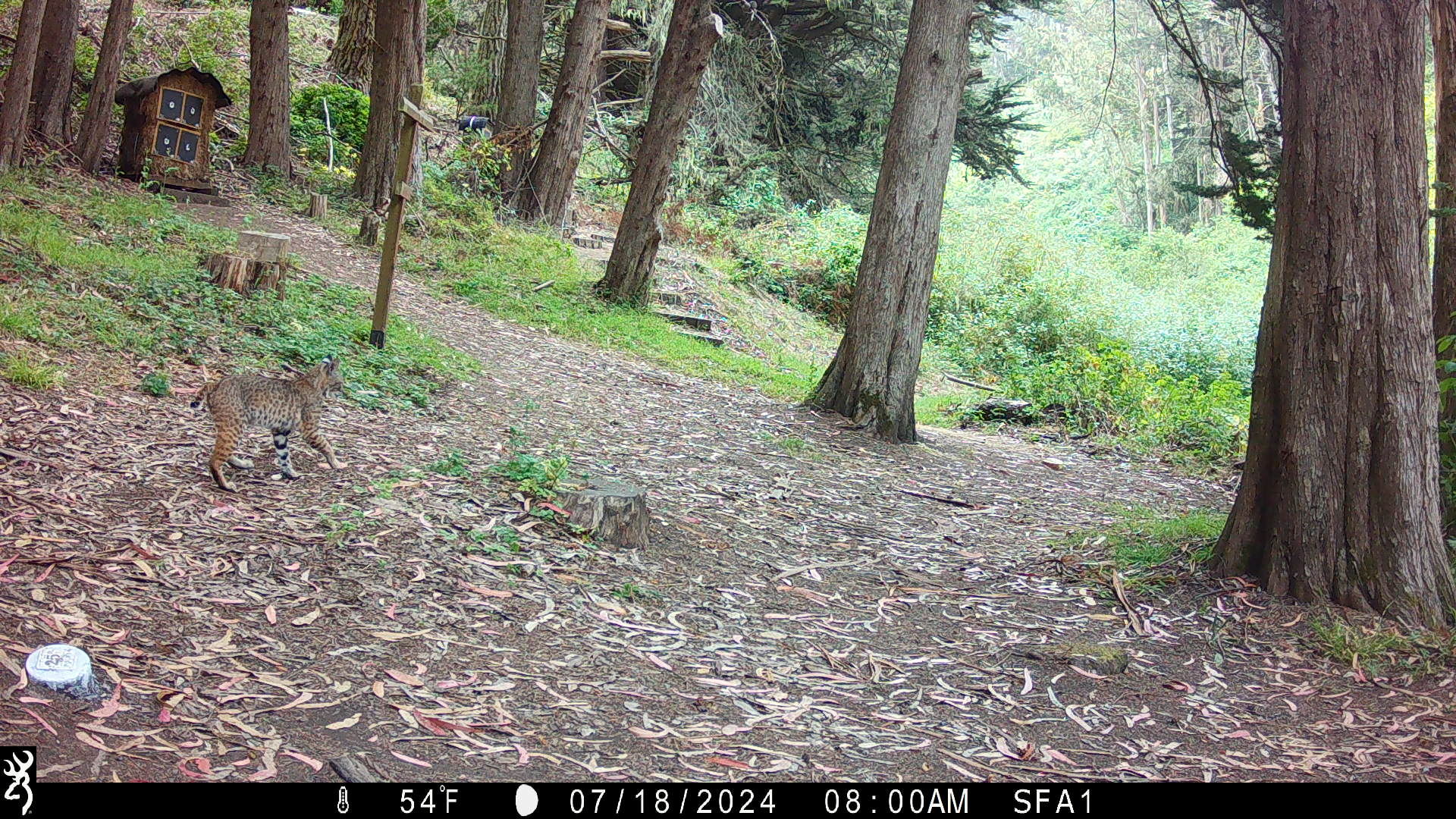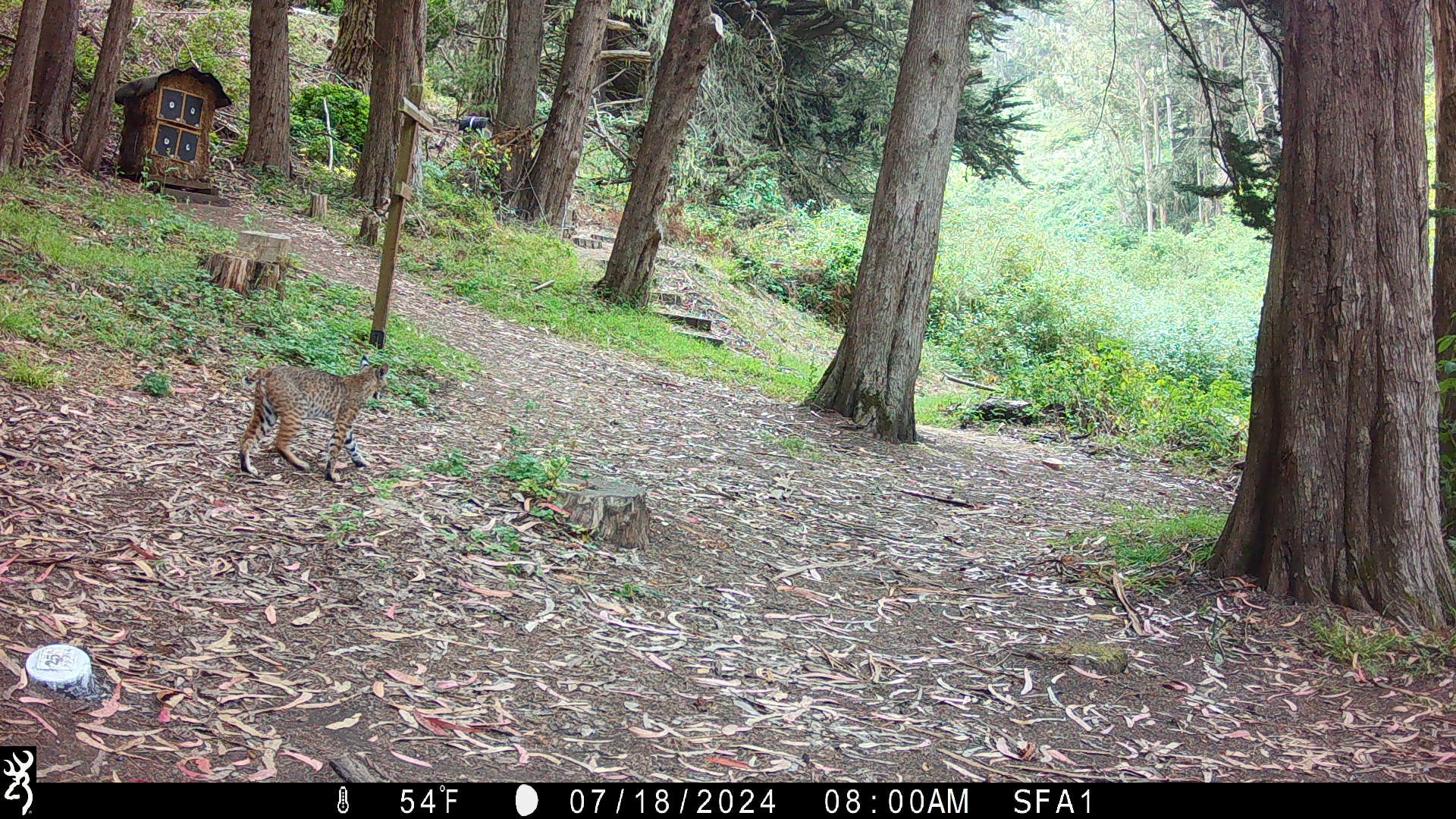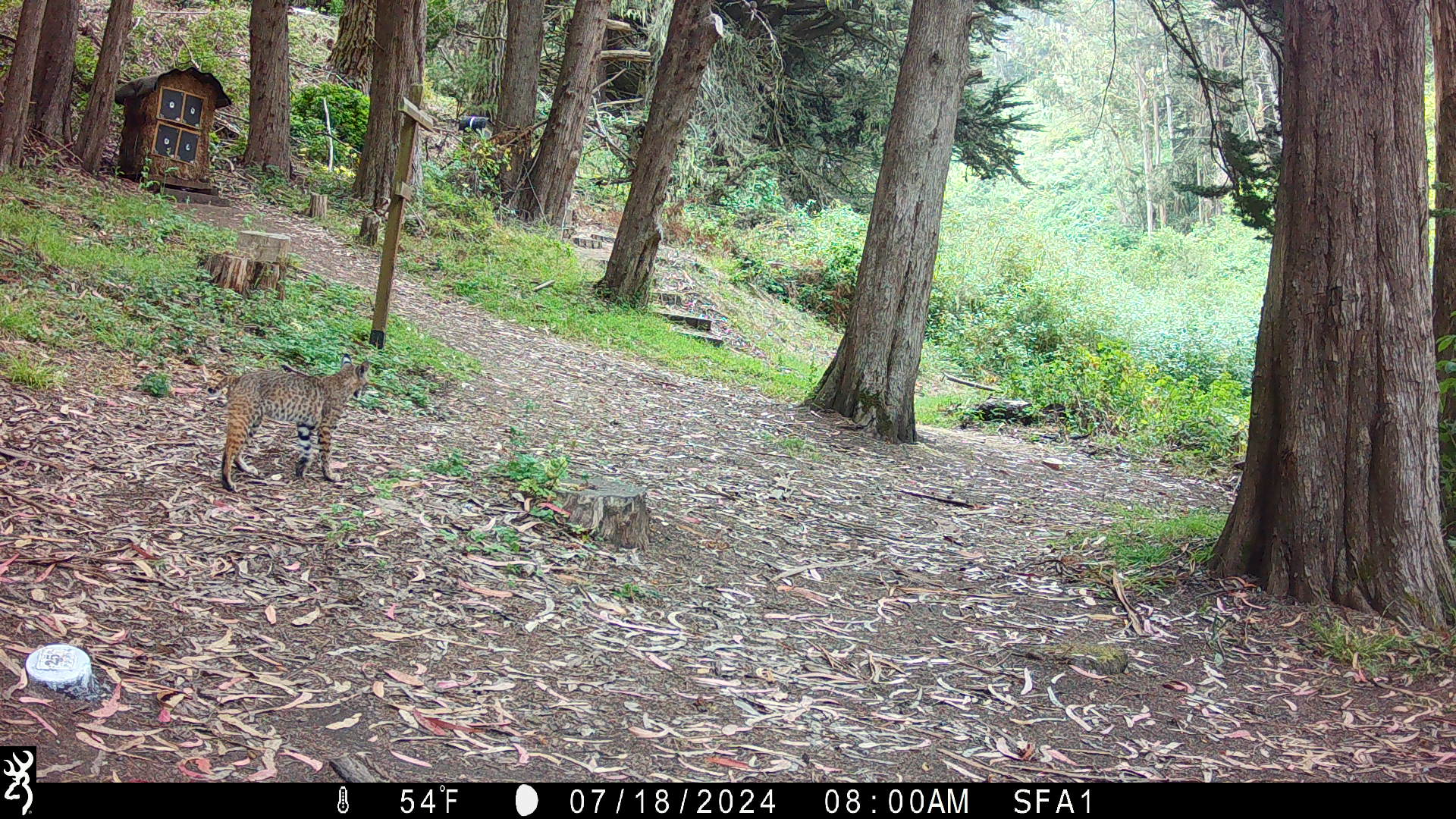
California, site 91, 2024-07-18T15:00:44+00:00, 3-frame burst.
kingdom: Animalia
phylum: Chordata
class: Mammalia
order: Carnivora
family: Felidae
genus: Lynx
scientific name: Lynx rufus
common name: bobcat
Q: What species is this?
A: Bobcat (Lynx rufus).